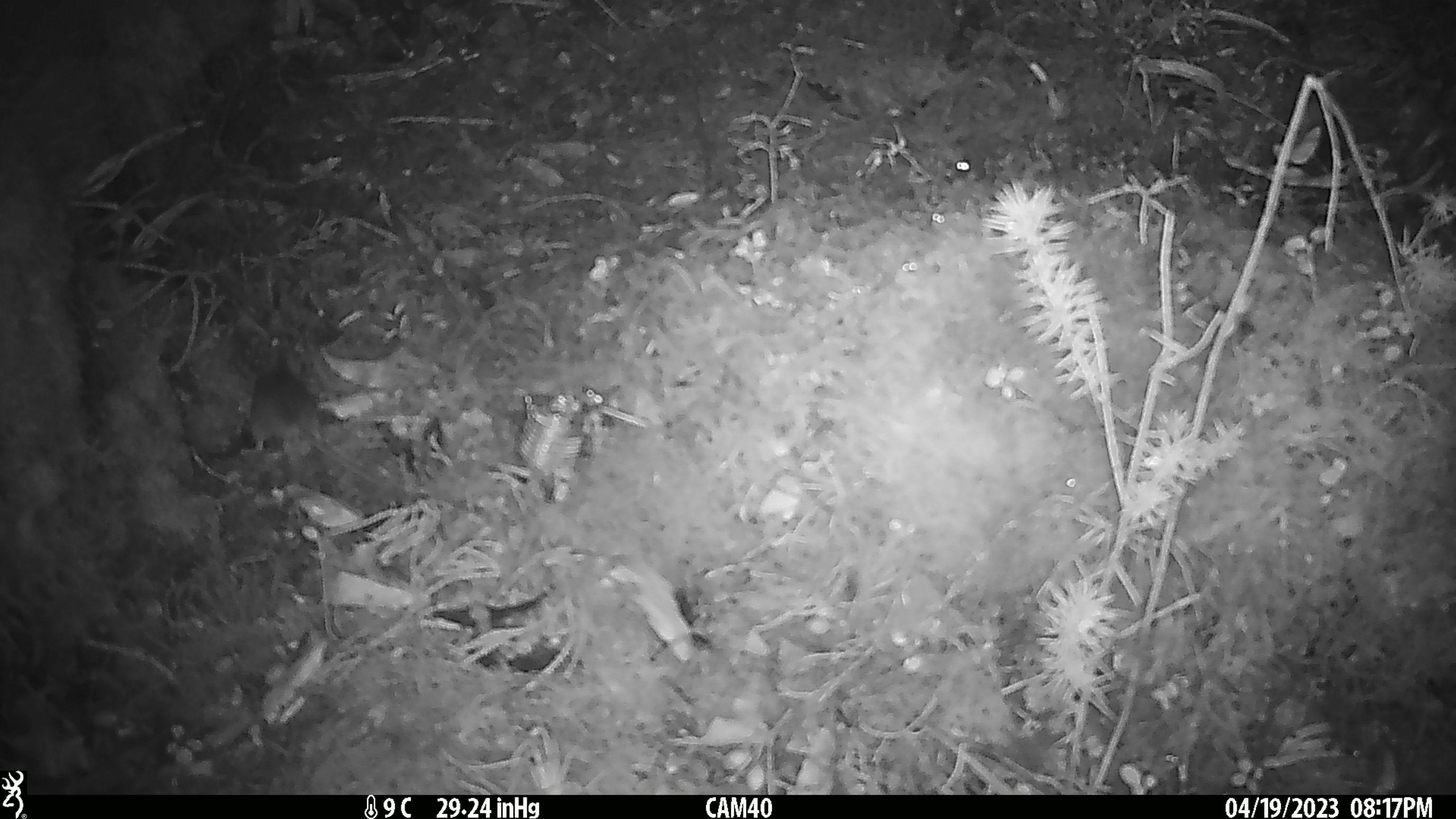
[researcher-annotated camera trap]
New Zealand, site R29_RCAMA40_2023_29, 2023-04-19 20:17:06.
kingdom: Animalia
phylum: Chordata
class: Mammalia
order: Rodentia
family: Muridae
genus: Mus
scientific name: Mus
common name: mouse